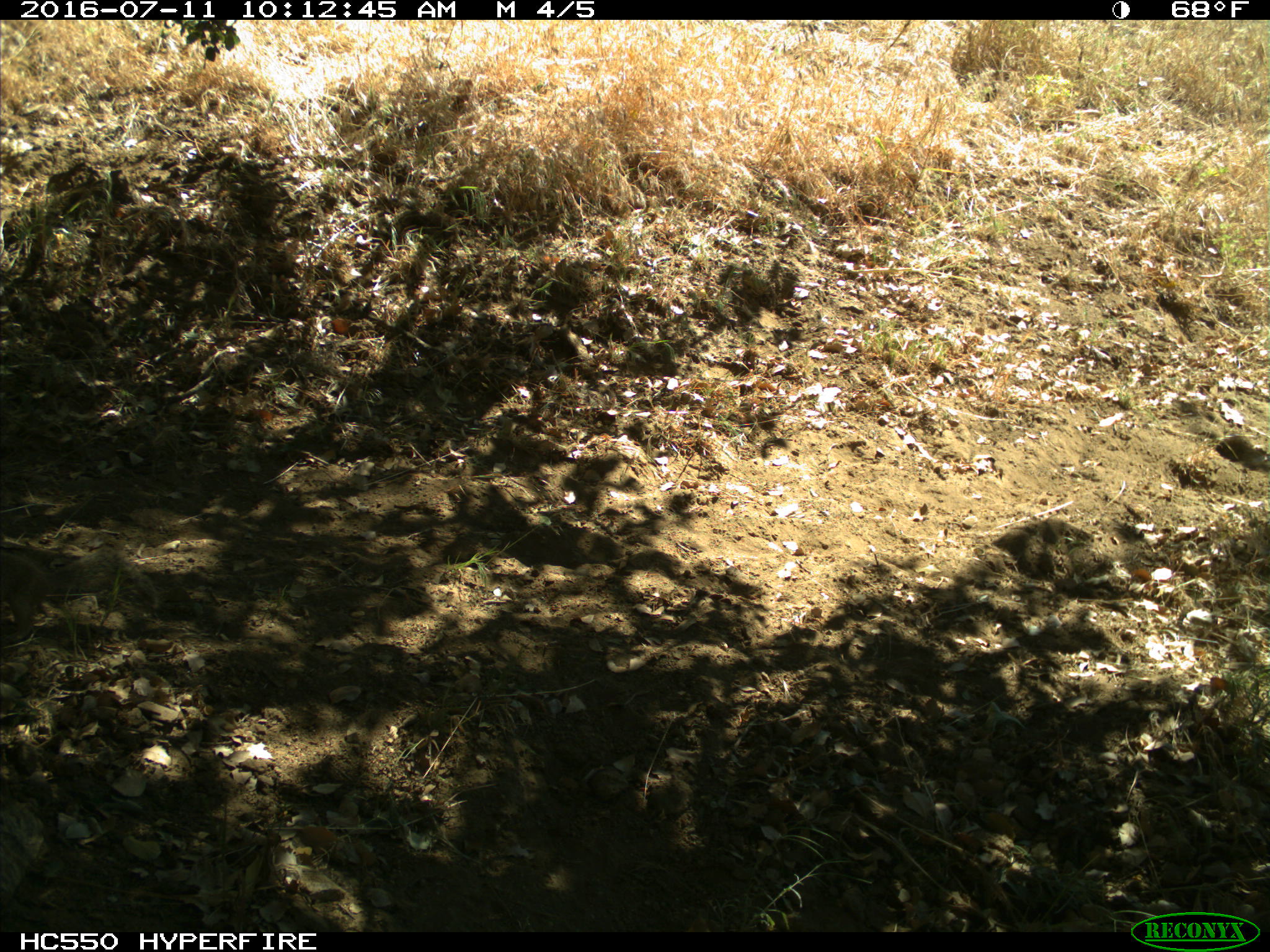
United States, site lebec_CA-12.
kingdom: Animalia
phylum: Chordata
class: Mammalia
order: Rodentia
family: Sciuridae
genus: Otospermophilus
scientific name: Otospermophilus beecheyi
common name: california ground squirrel